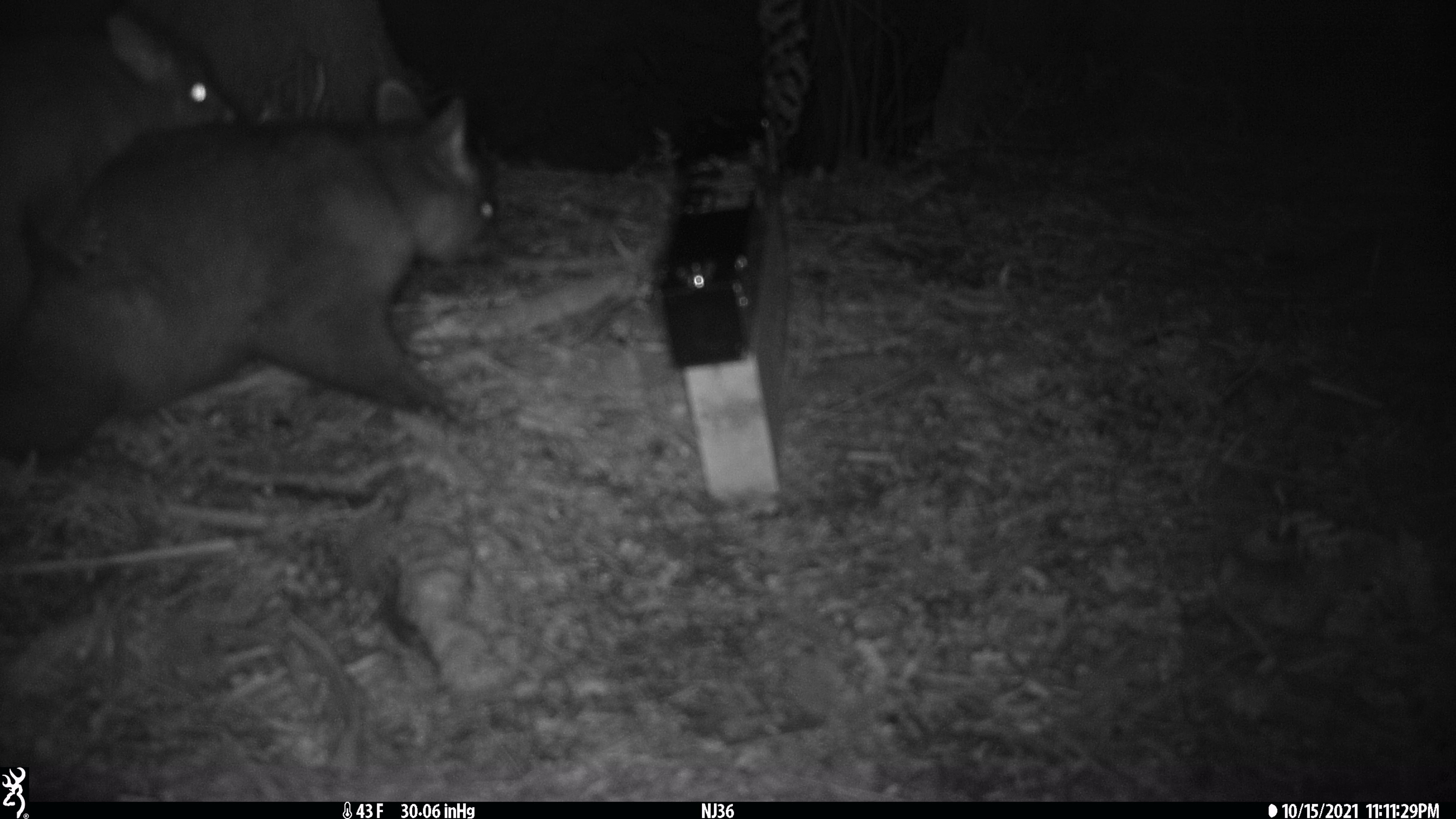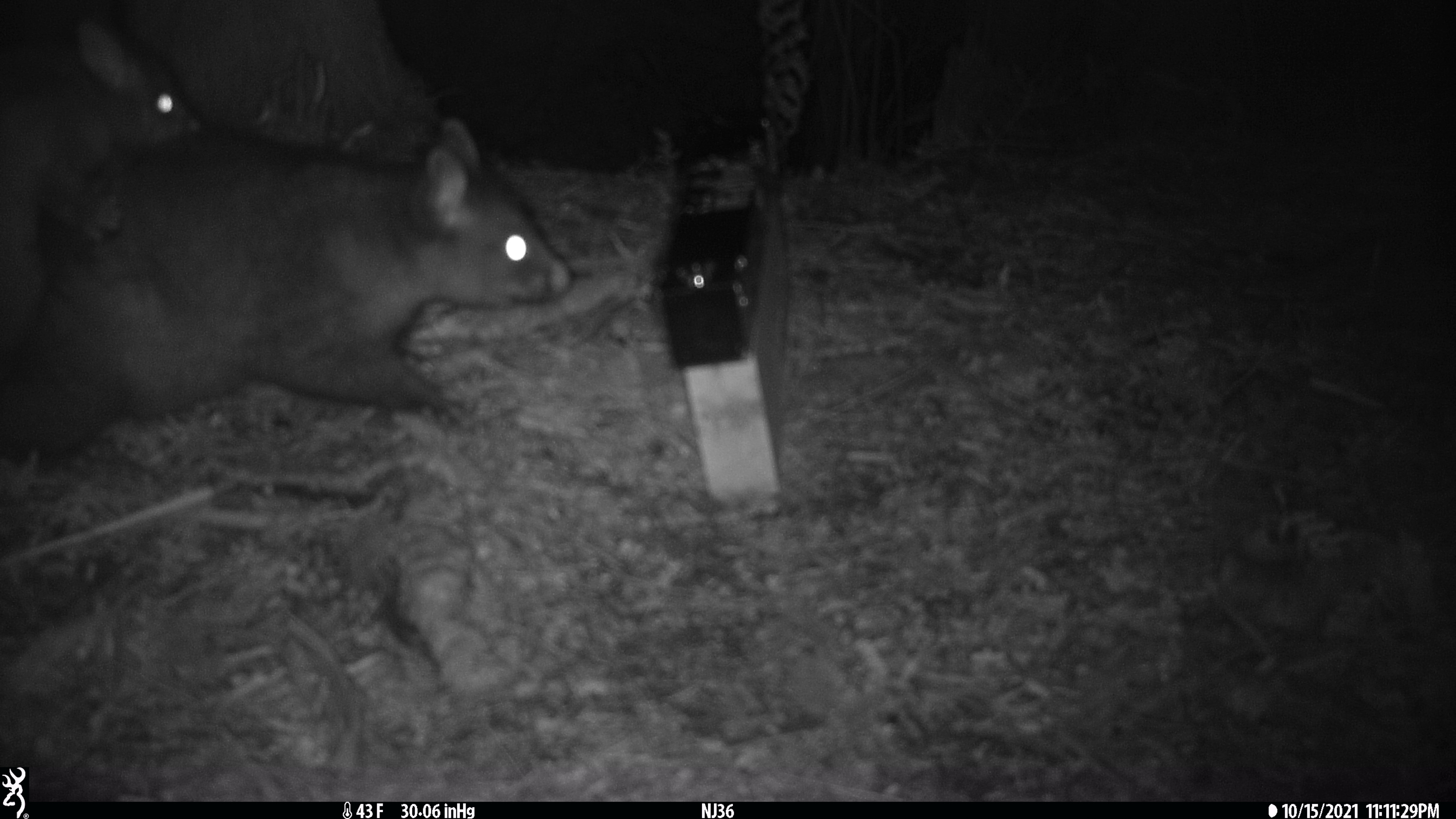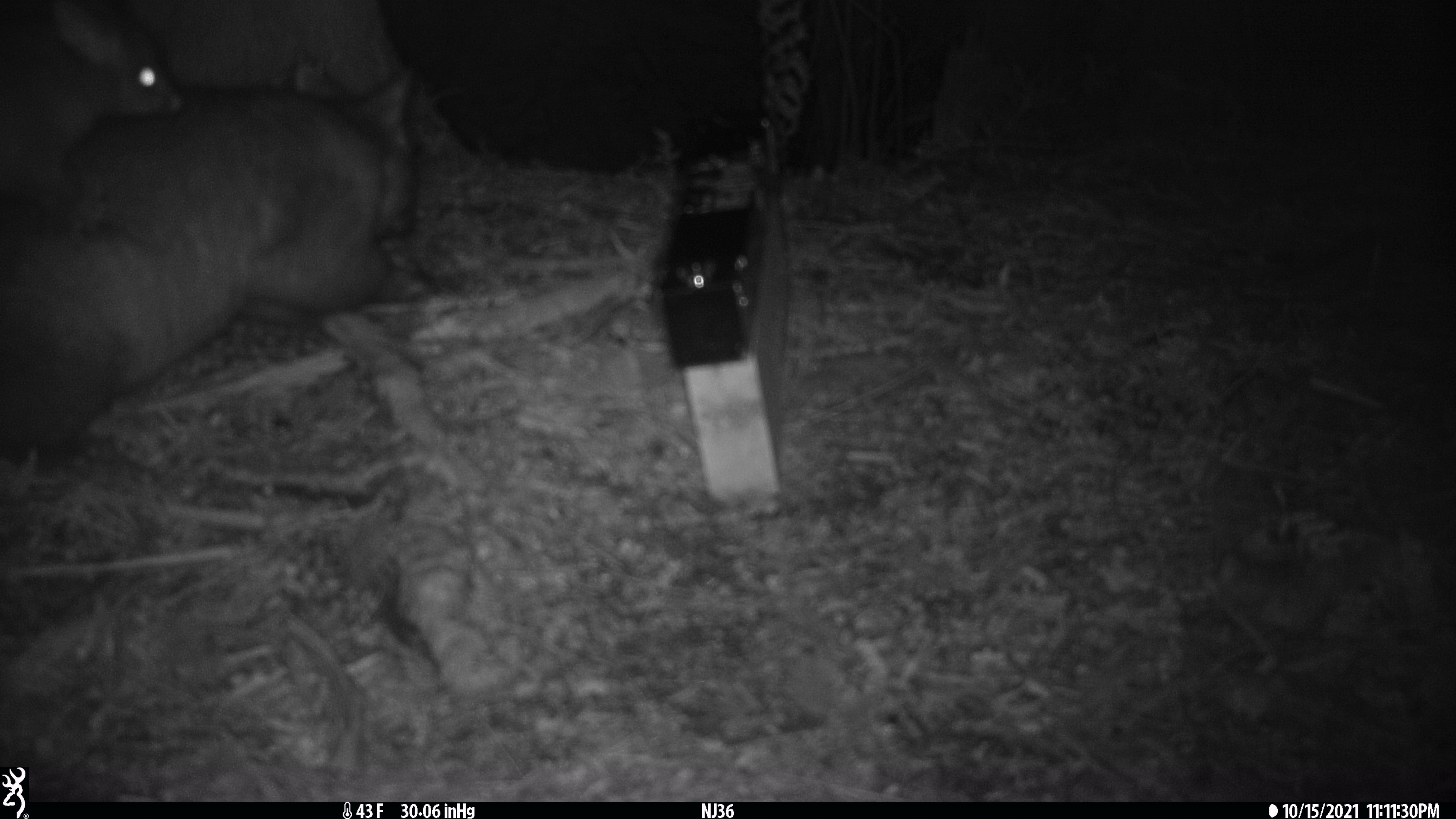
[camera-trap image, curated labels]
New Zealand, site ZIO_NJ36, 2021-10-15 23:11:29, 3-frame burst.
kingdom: Animalia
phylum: Chordata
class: Mammalia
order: Diprotodontia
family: Phalangeridae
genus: Trichosurus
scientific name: Trichosurus vulpecula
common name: common brushtail possum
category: possum